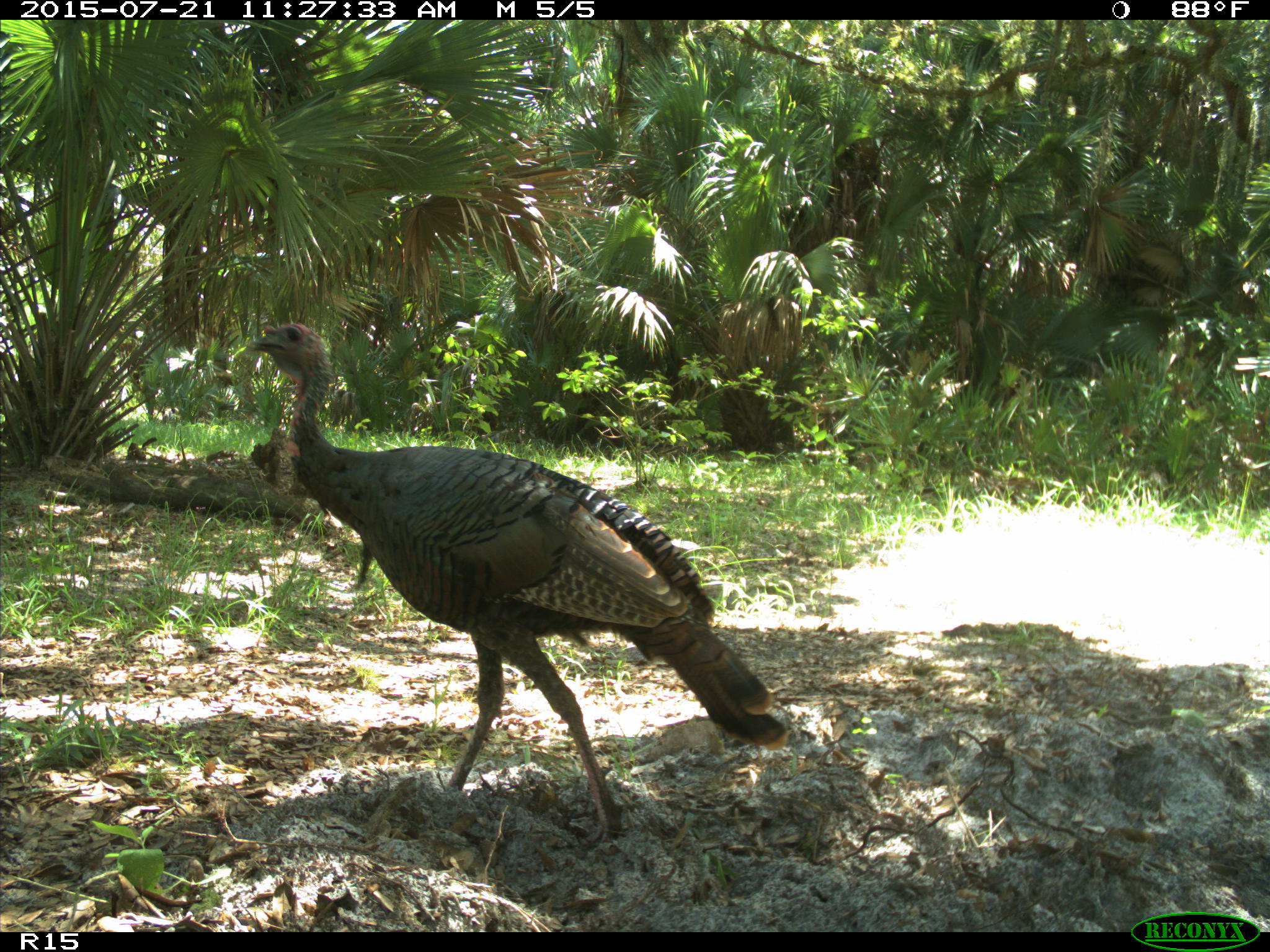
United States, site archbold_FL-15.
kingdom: Animalia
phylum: Chordata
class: Aves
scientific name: Aves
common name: birds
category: unidentified bird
Unidentified bird (birds) (Aves).